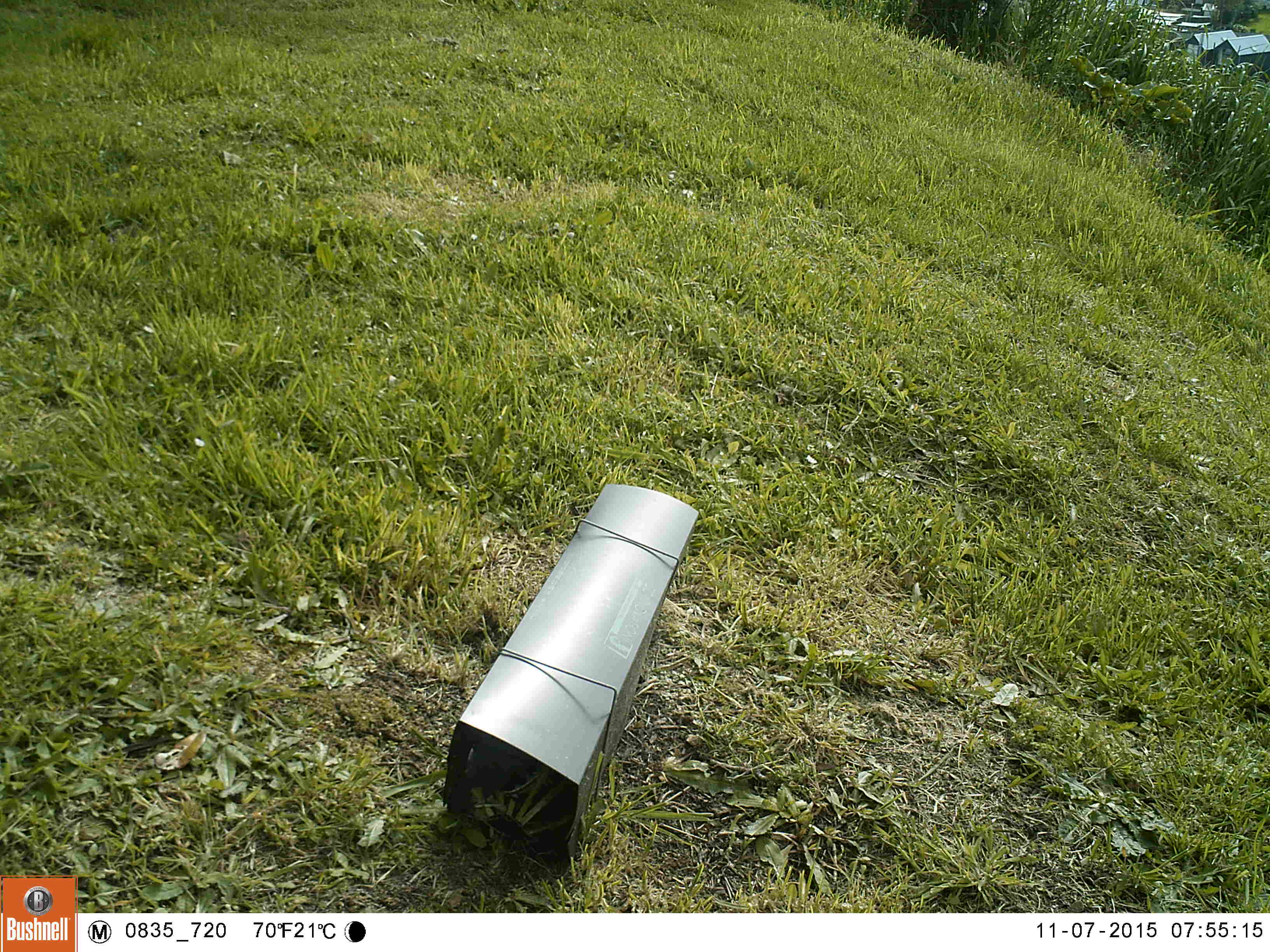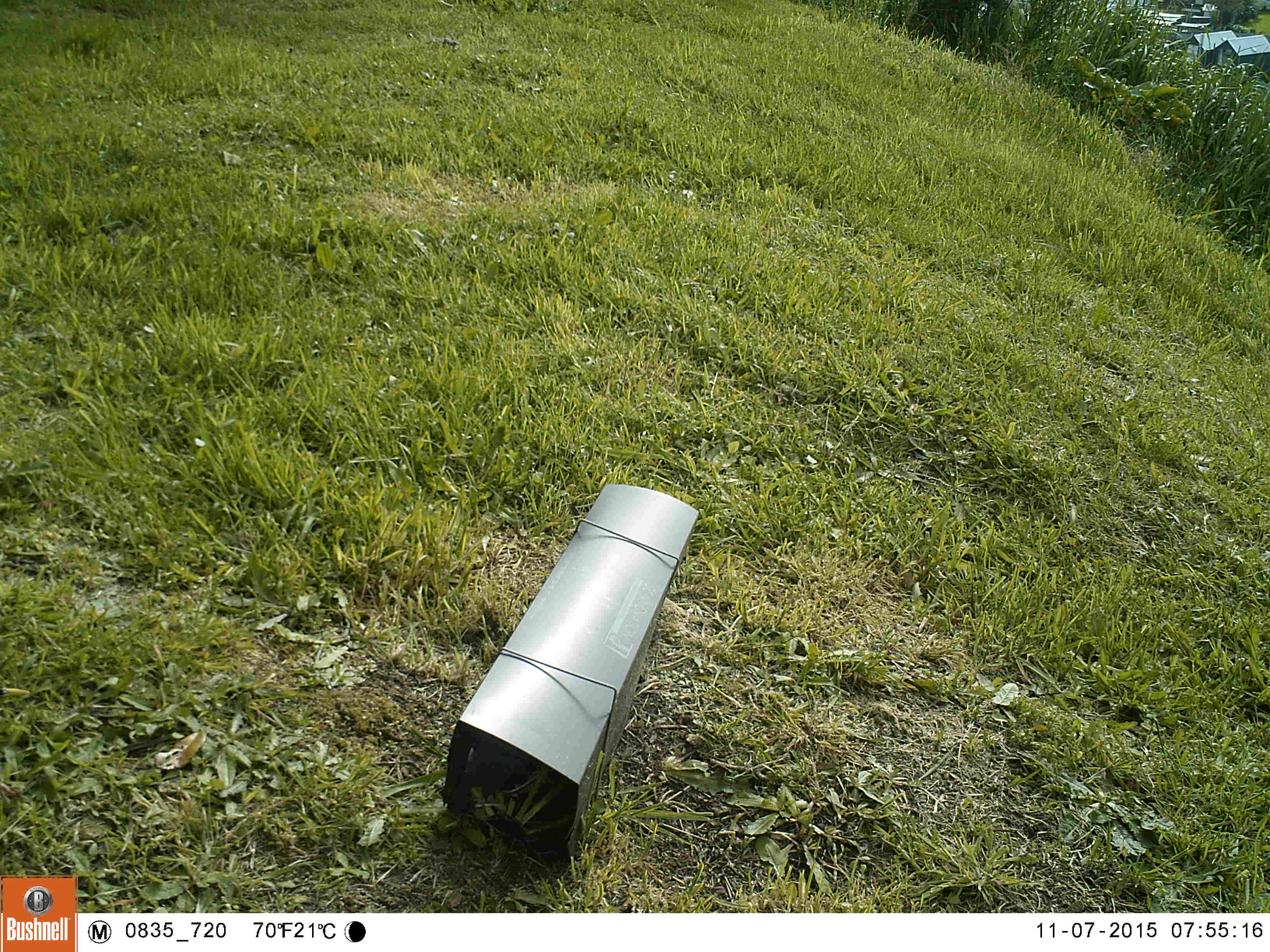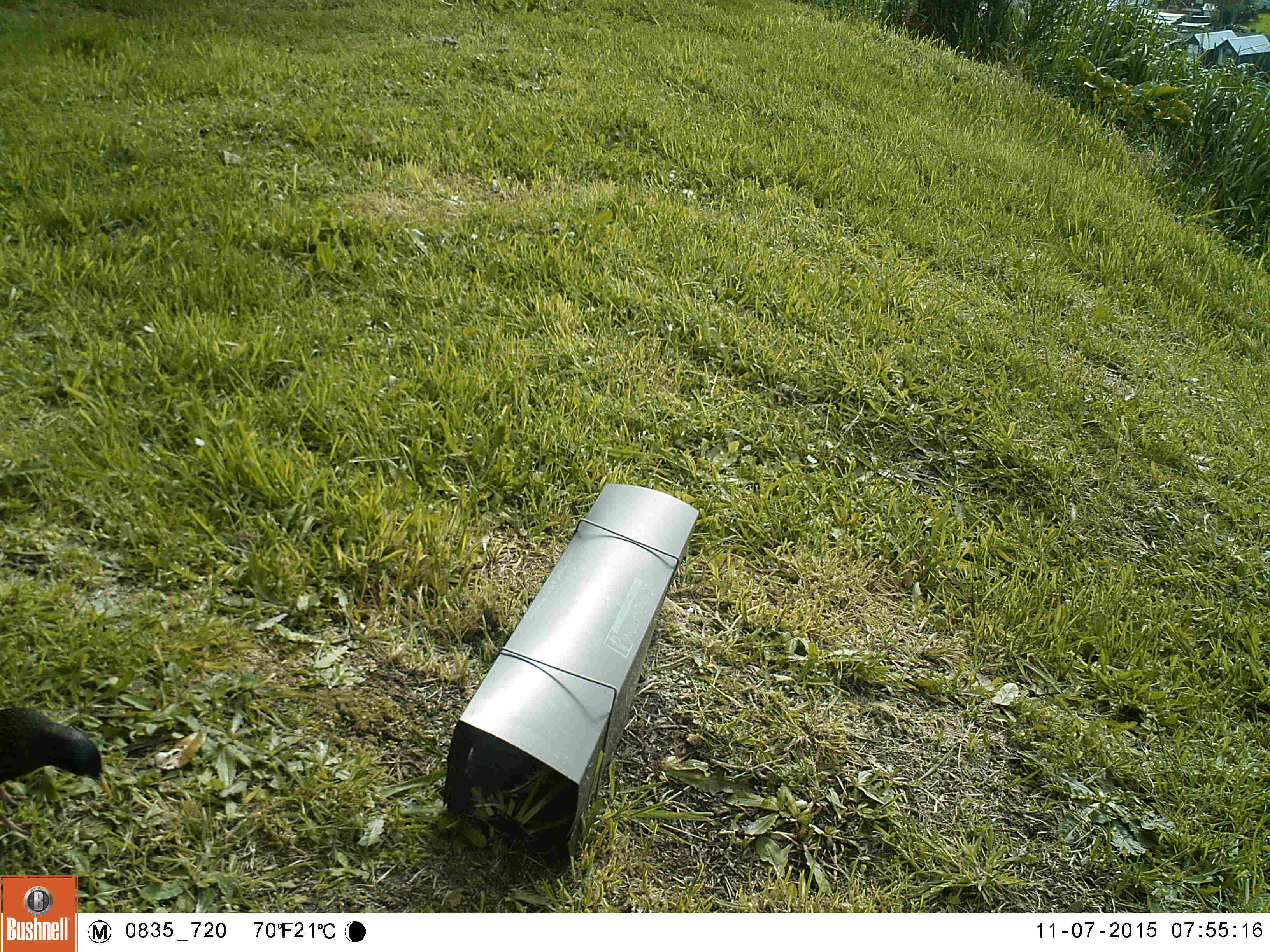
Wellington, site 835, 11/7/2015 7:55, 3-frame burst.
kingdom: Animalia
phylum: Chordata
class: Aves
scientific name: Aves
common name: bird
Bird (Aves).